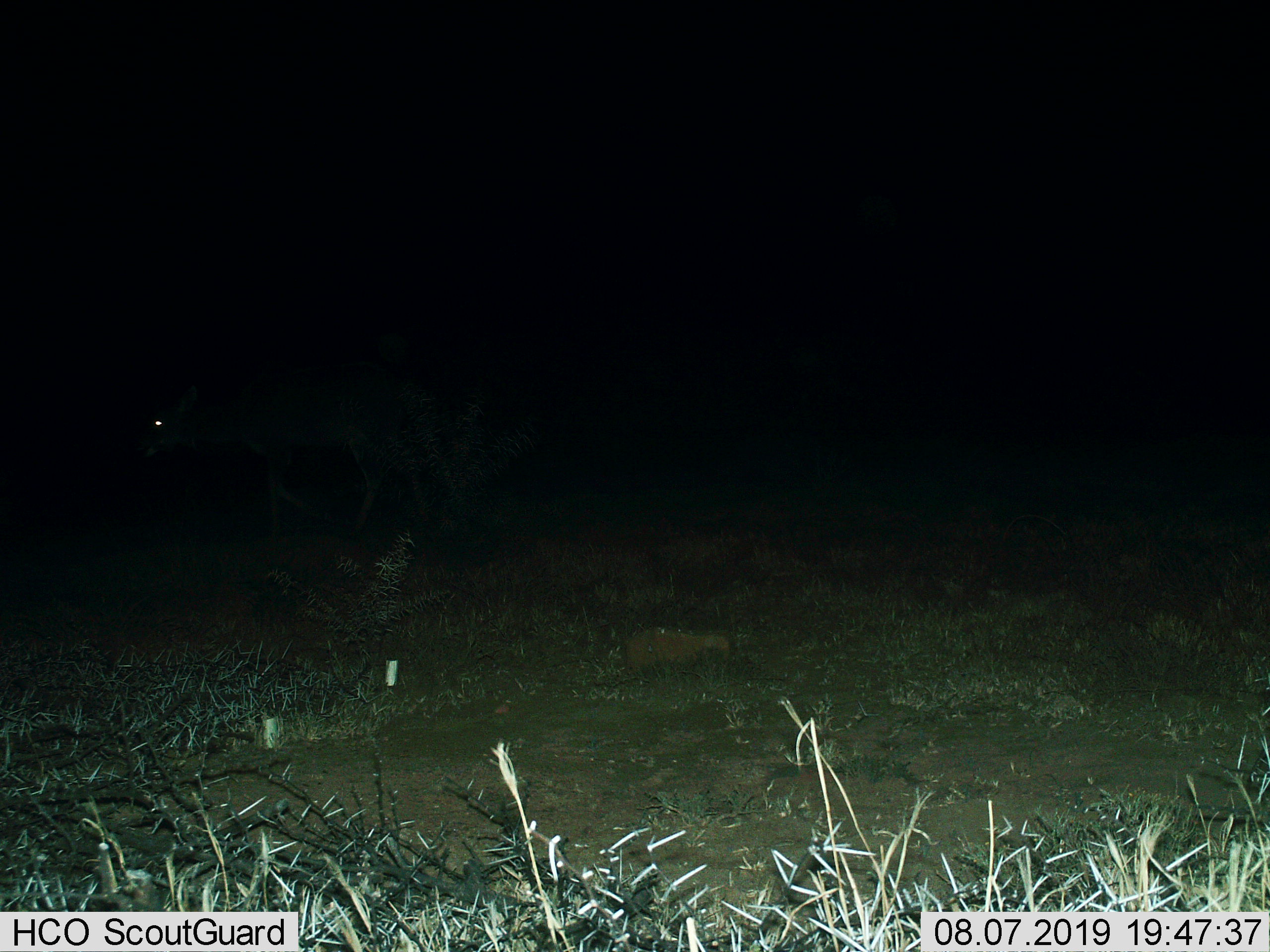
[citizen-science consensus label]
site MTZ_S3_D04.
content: unidentified animal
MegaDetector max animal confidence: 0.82